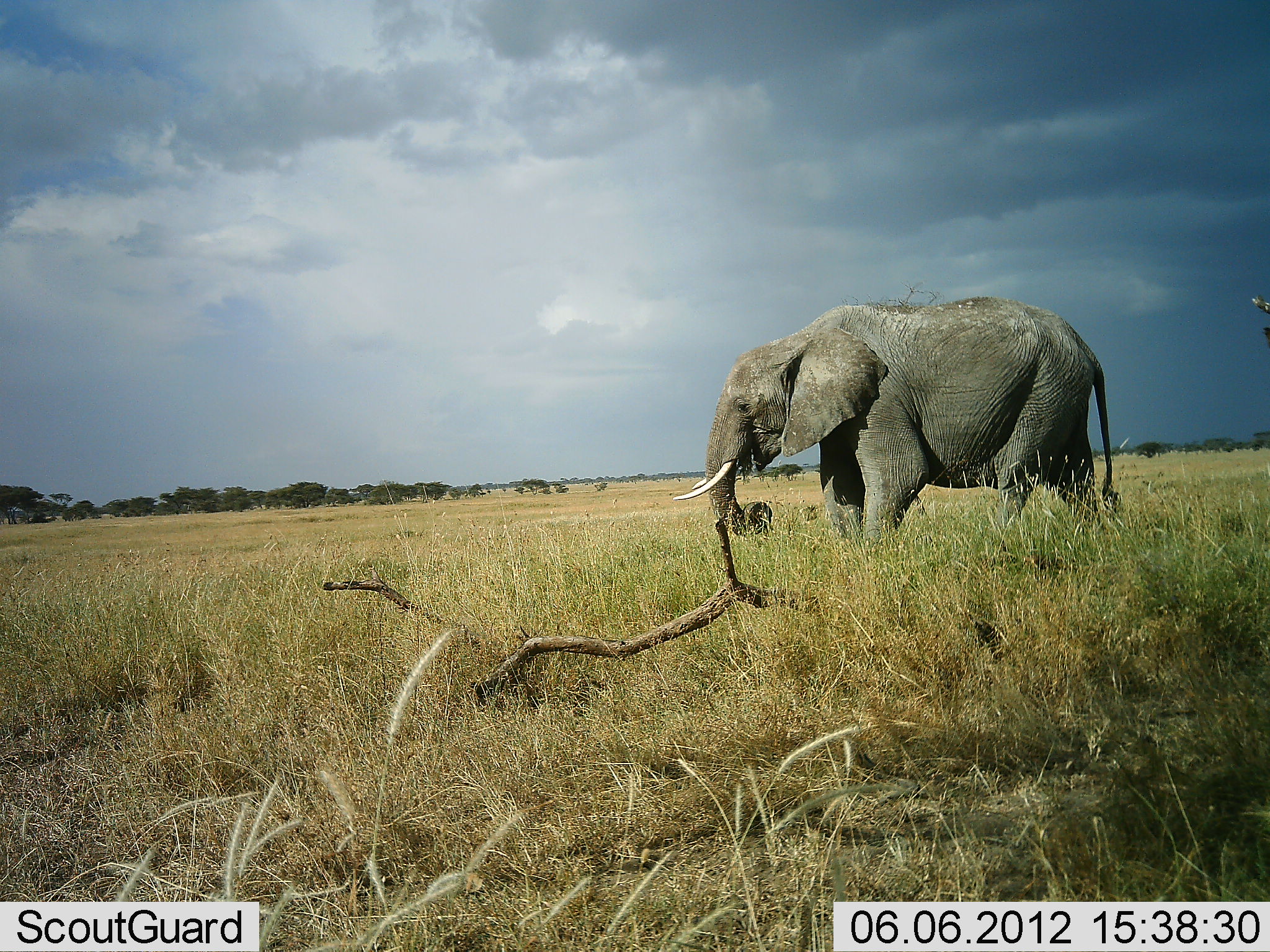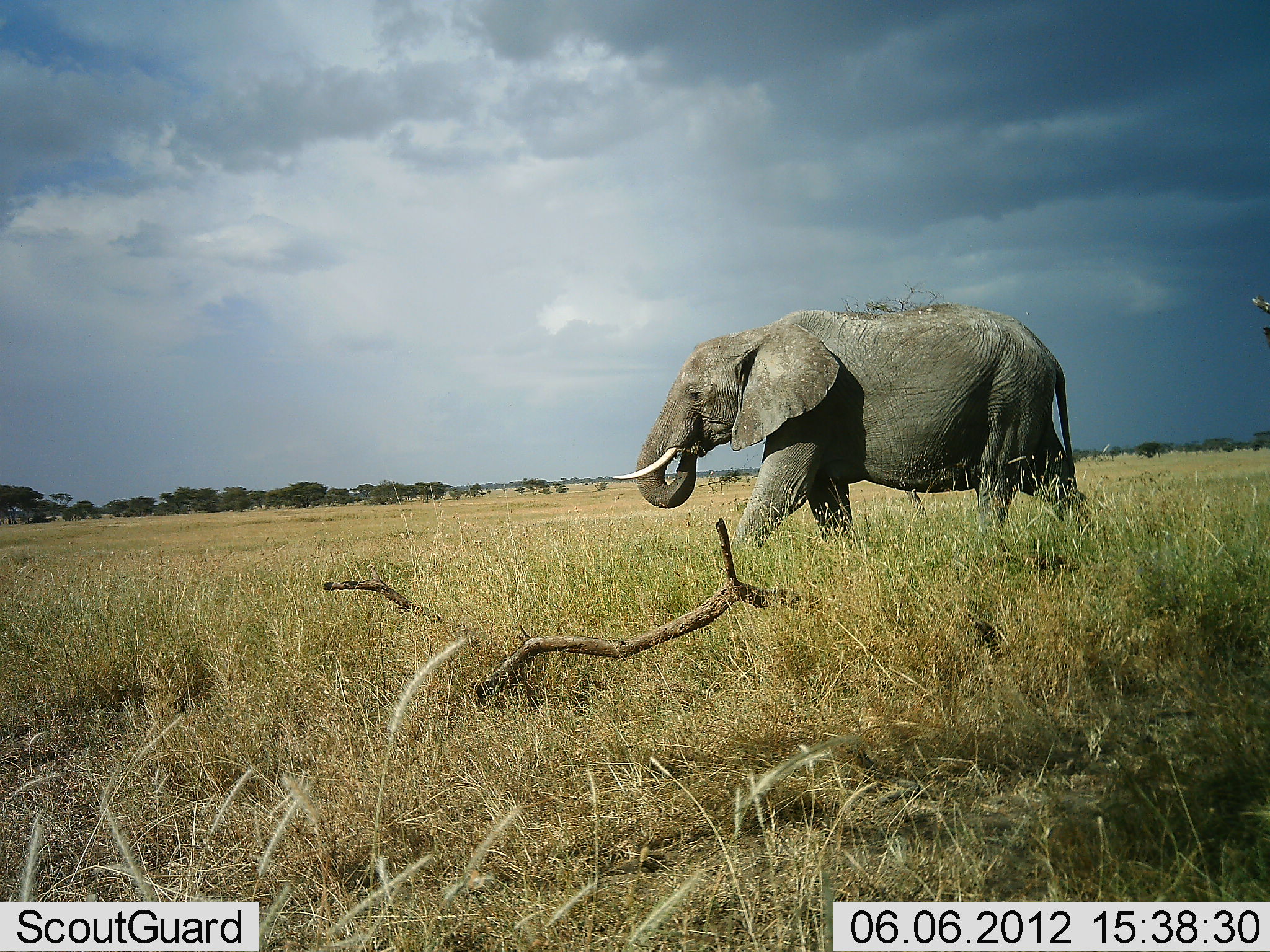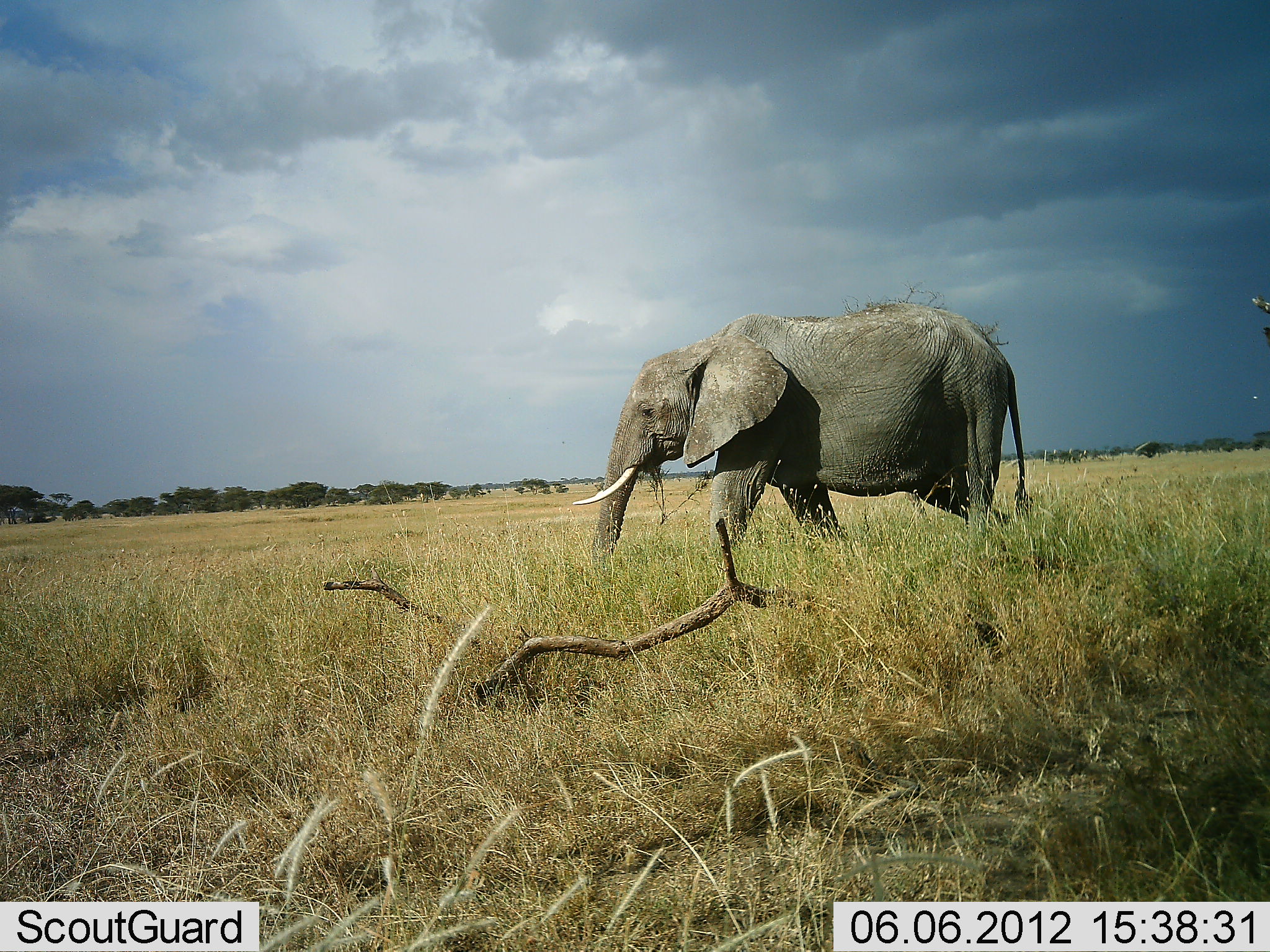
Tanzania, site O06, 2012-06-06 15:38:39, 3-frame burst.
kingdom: Animalia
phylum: Chordata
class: Mammalia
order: Proboscidea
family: Elephantidae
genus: Loxodonta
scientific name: Loxodonta africana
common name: african bush elephant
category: elephant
Elephant (african bush elephant) (Loxodonta africana), count 1. Behavior (volunteer vote fractions): standing 0%, resting 0%, moving 100%, interacting 0%. Young present (vote fraction): 0%. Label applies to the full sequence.